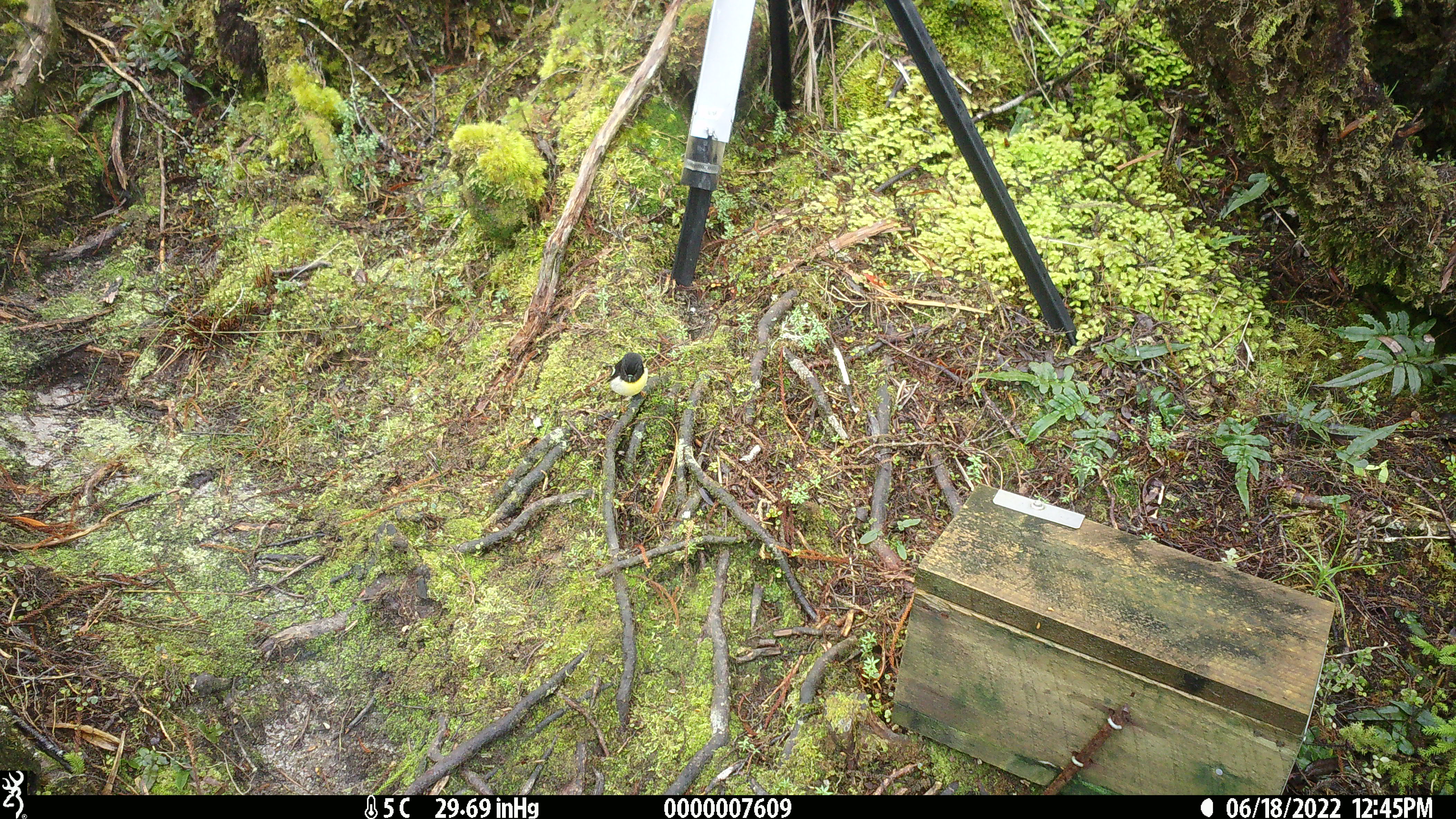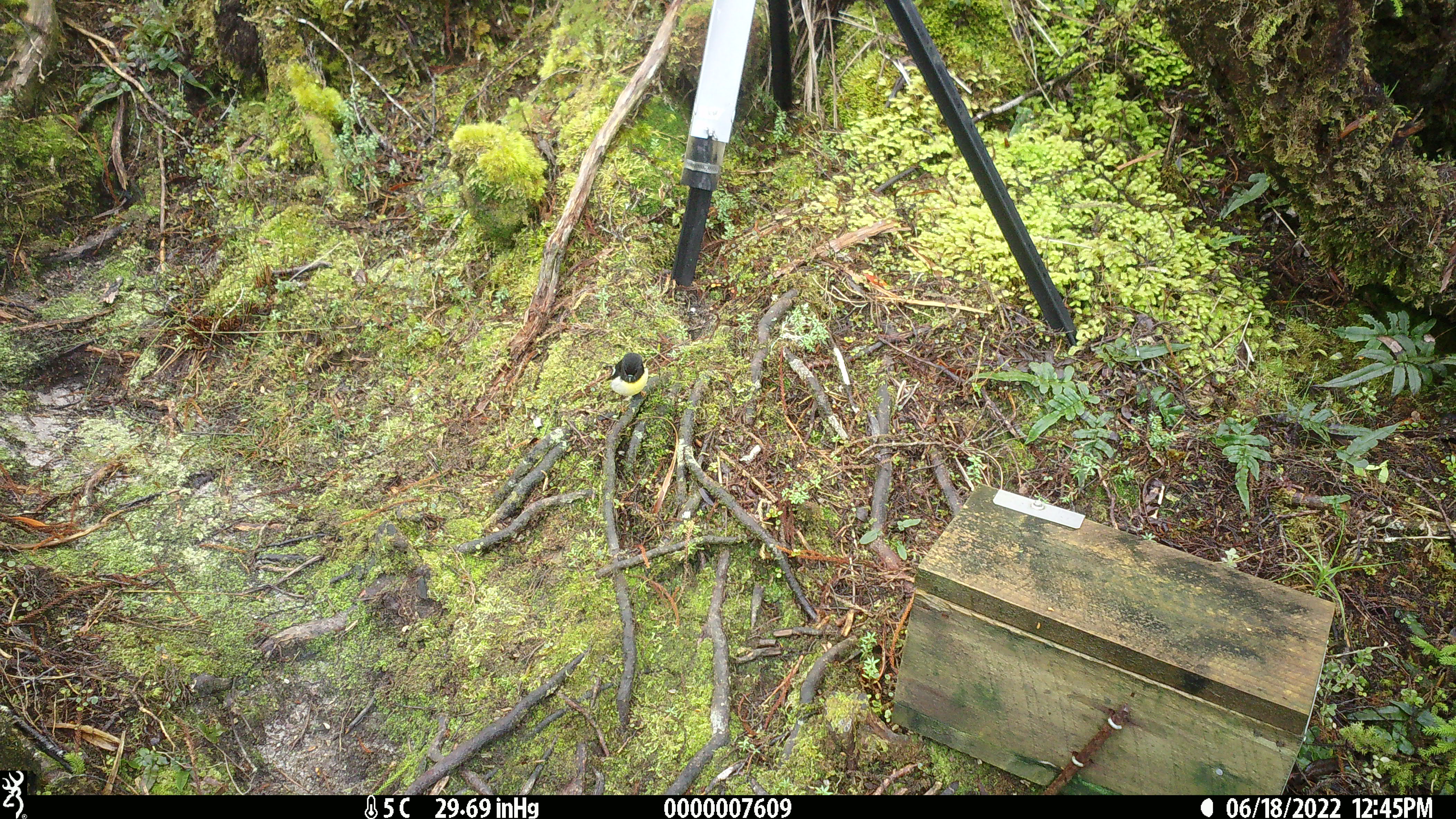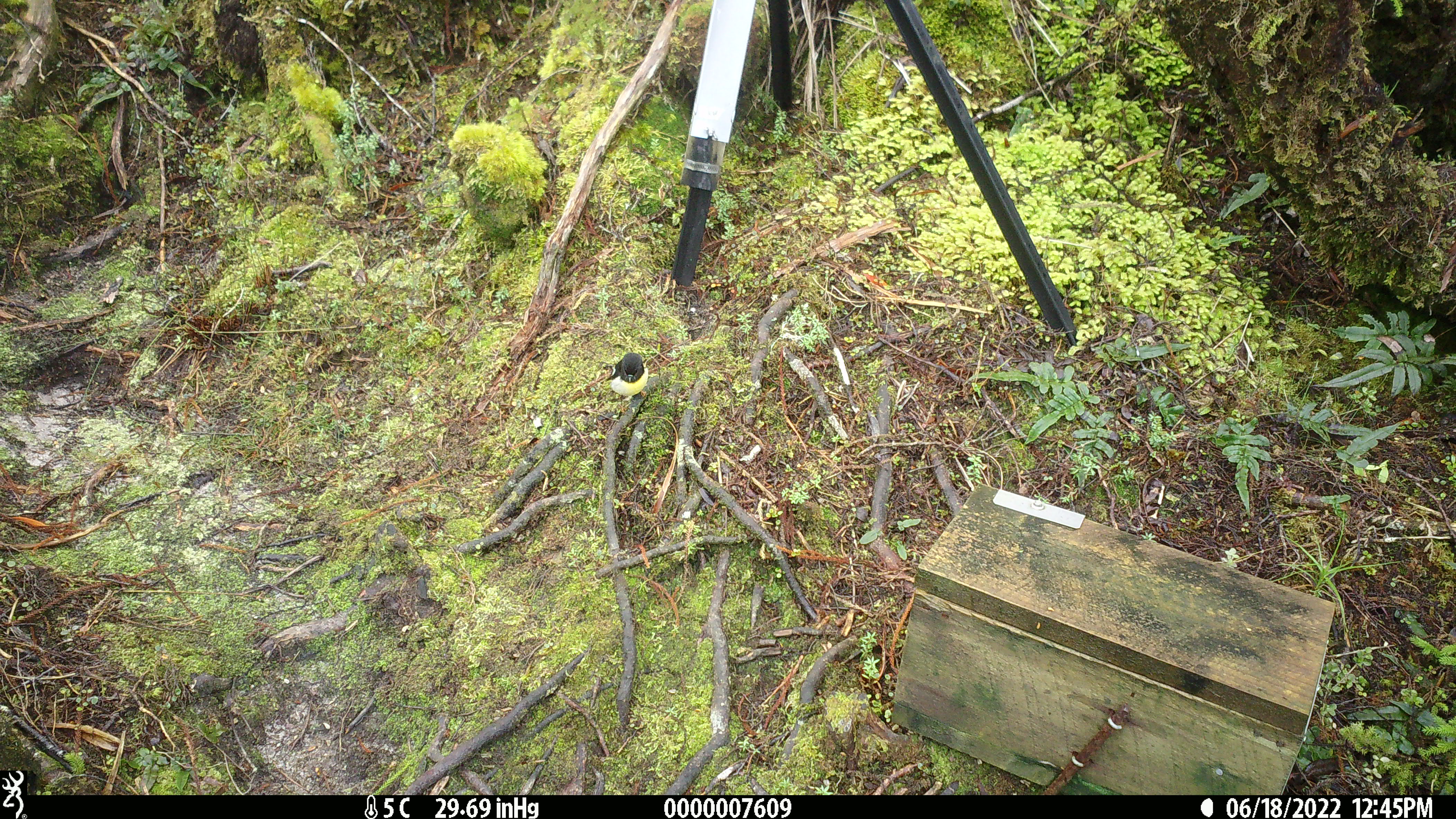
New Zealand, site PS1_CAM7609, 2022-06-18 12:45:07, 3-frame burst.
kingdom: Animalia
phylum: Chordata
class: Aves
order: Passeriformes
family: Petroicidae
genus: Petroica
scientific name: Petroica macrocephala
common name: tomtit